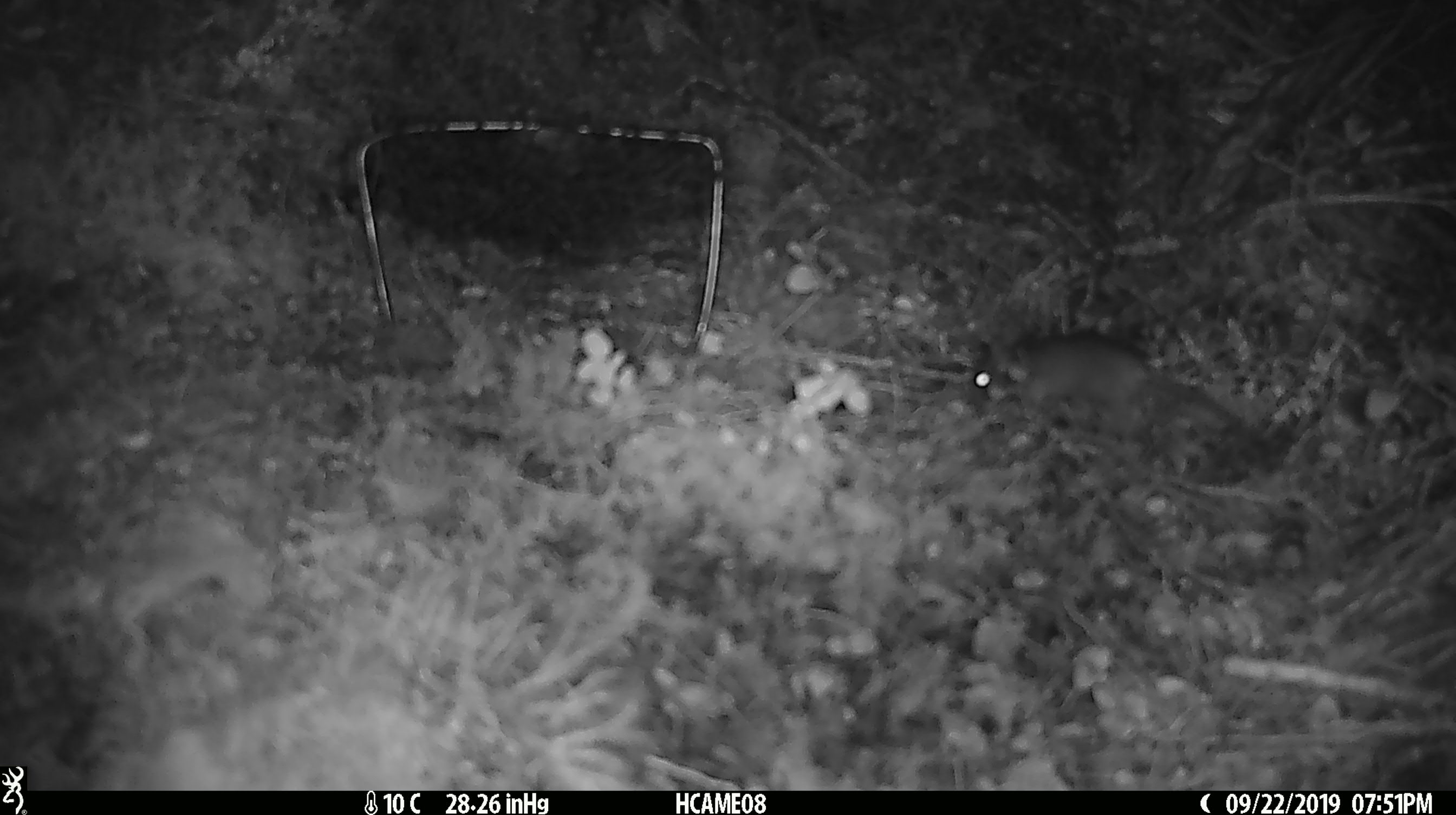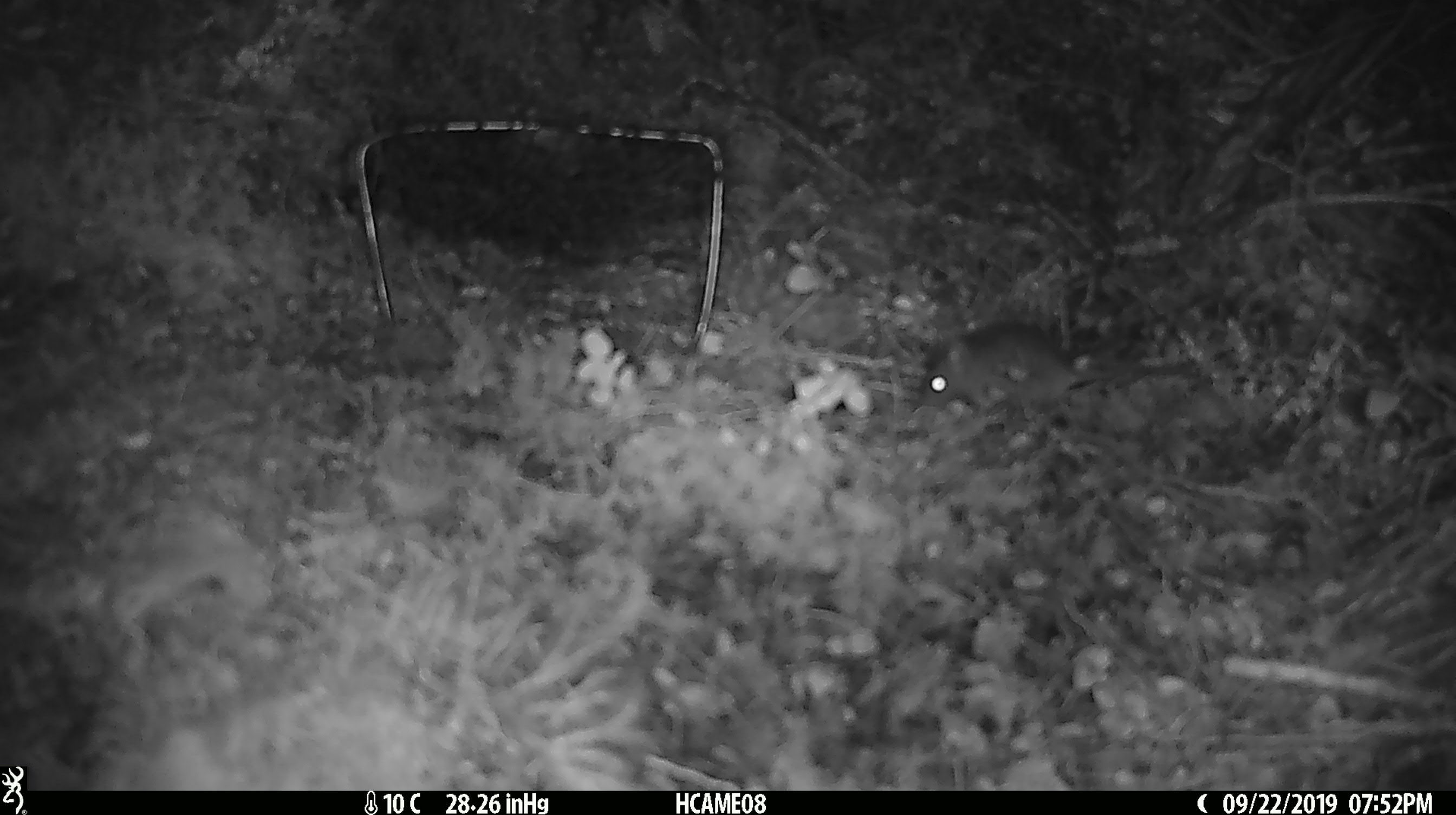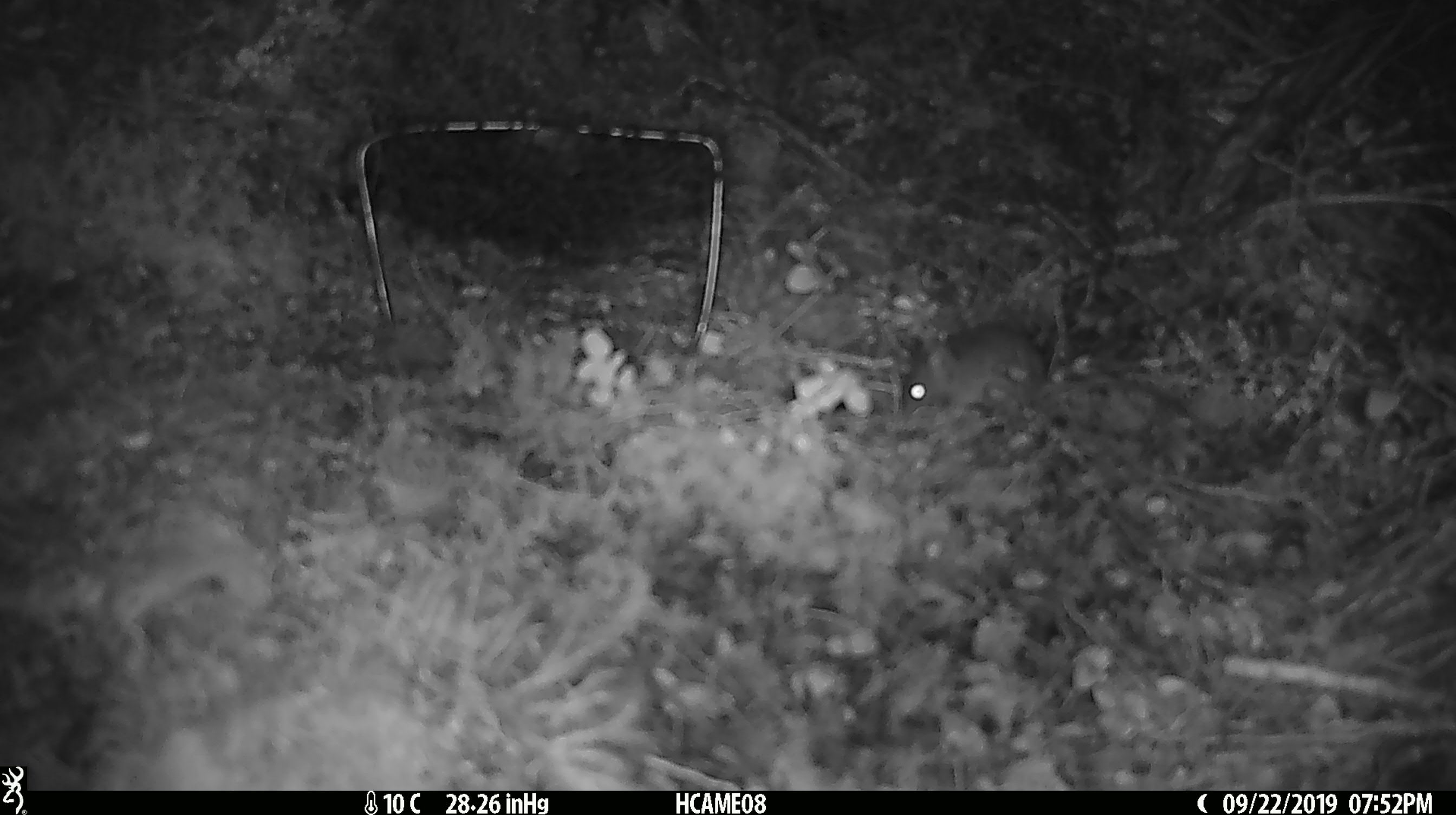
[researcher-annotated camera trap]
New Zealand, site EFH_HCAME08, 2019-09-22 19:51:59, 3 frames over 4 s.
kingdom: Animalia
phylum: Chordata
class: Mammalia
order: Rodentia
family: Muridae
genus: Mus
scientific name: Mus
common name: mouse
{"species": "mouse (Mus)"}